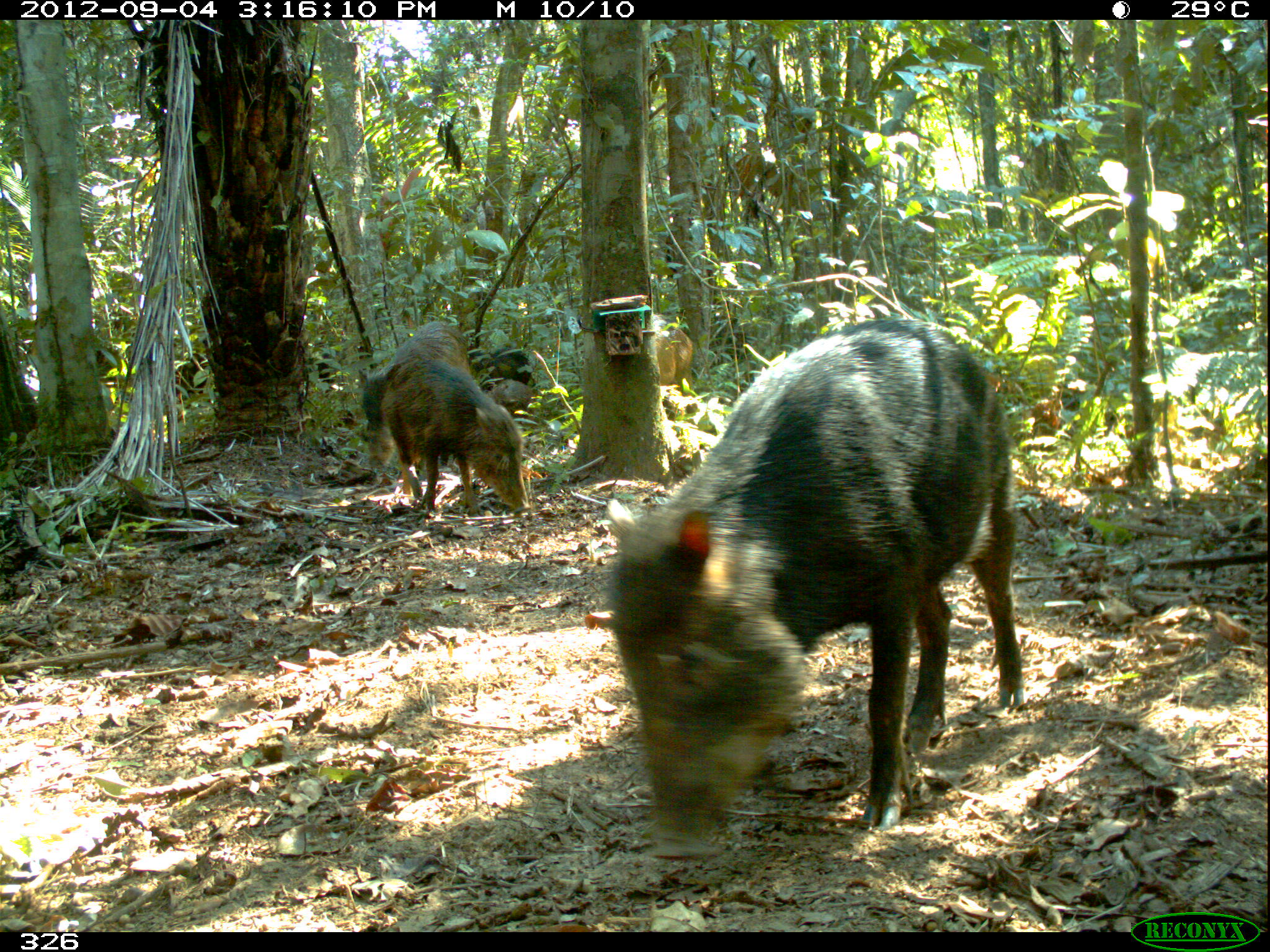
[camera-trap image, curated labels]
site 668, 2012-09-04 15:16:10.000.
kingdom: Animalia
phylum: Chordata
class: Mammalia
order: Artiodactyla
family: Tayassuidae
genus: Tayassu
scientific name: Tayassu pecari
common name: white-lipped peccary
Tayassu pecari (white-lipped peccary).